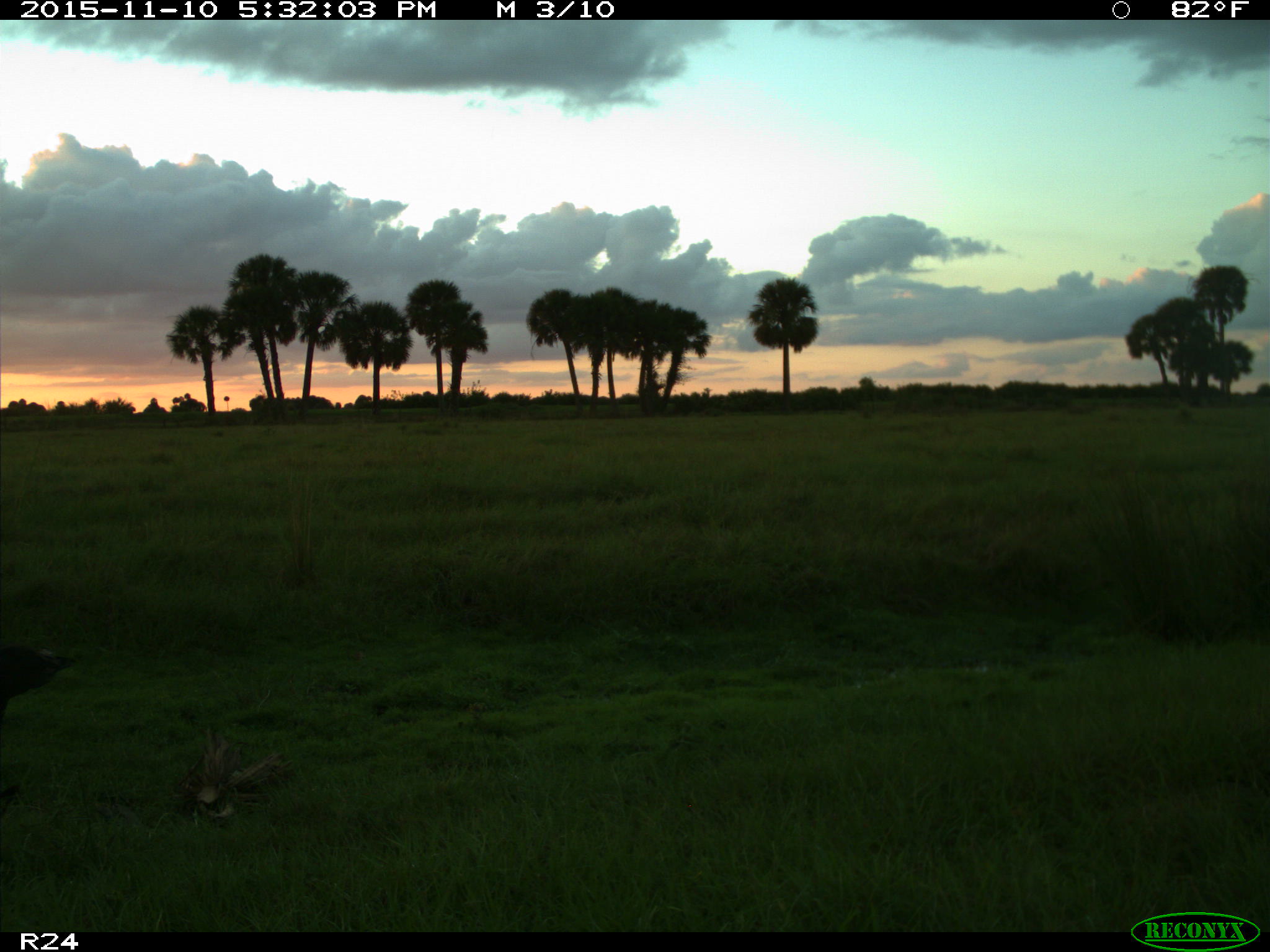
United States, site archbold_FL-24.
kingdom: Animalia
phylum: Chordata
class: Aves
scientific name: Aves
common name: birds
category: unidentified bird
Unidentified bird (birds) (Aves).